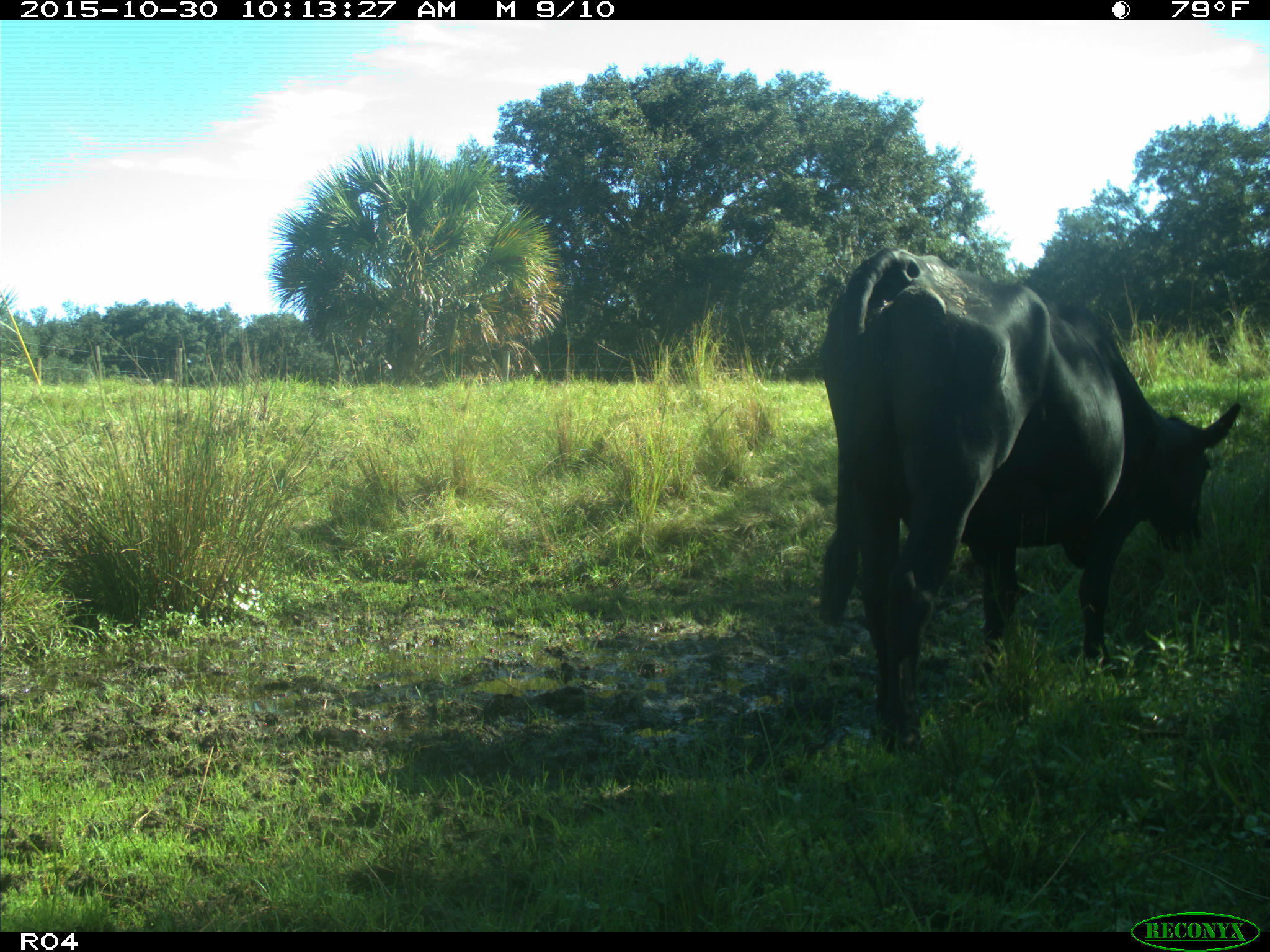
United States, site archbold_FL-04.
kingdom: Animalia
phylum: Chordata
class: Mammalia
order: Artiodactyla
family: Bovidae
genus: Bos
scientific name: Bos taurus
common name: domestic cow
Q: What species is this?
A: Bos taurus (domestic cow).